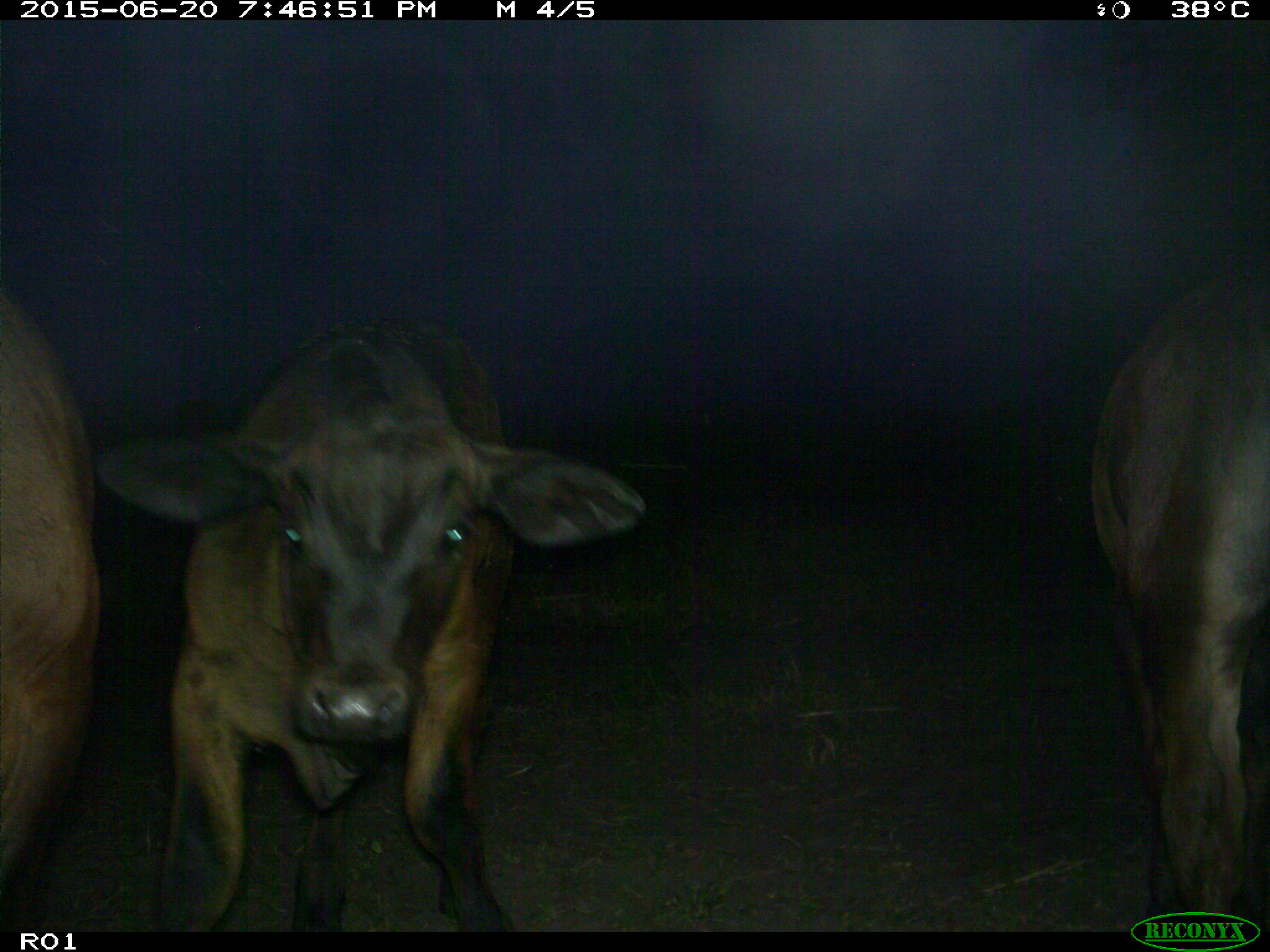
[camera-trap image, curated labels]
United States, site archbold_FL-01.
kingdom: Animalia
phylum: Chordata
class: Mammalia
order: Artiodactyla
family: Bovidae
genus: Bos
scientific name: Bos taurus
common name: domestic cow